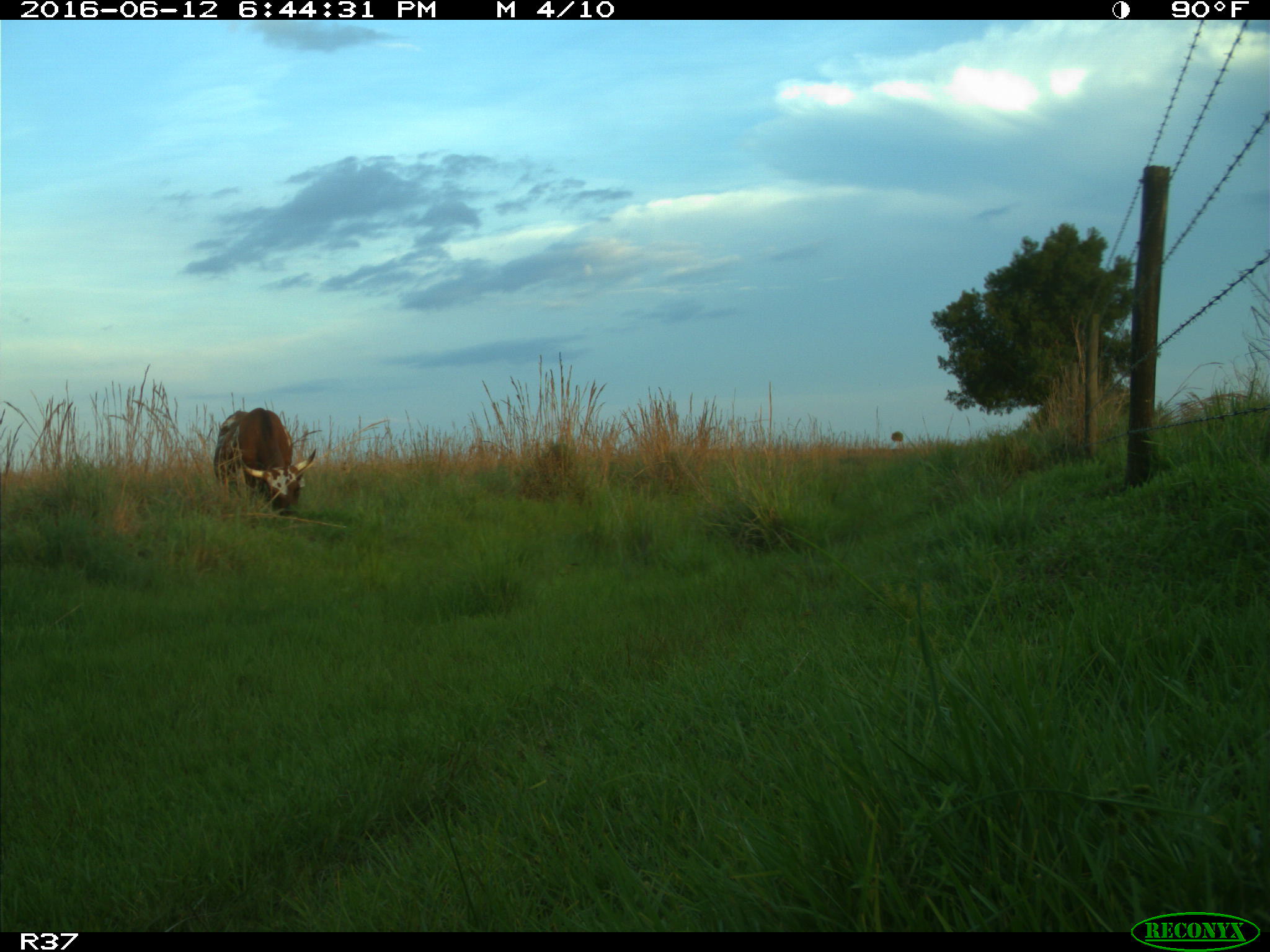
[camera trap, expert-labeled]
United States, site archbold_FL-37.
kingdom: Animalia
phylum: Chordata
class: Mammalia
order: Artiodactyla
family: Bovidae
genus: Bos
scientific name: Bos taurus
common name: domestic cow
Bos taurus (domestic cow).